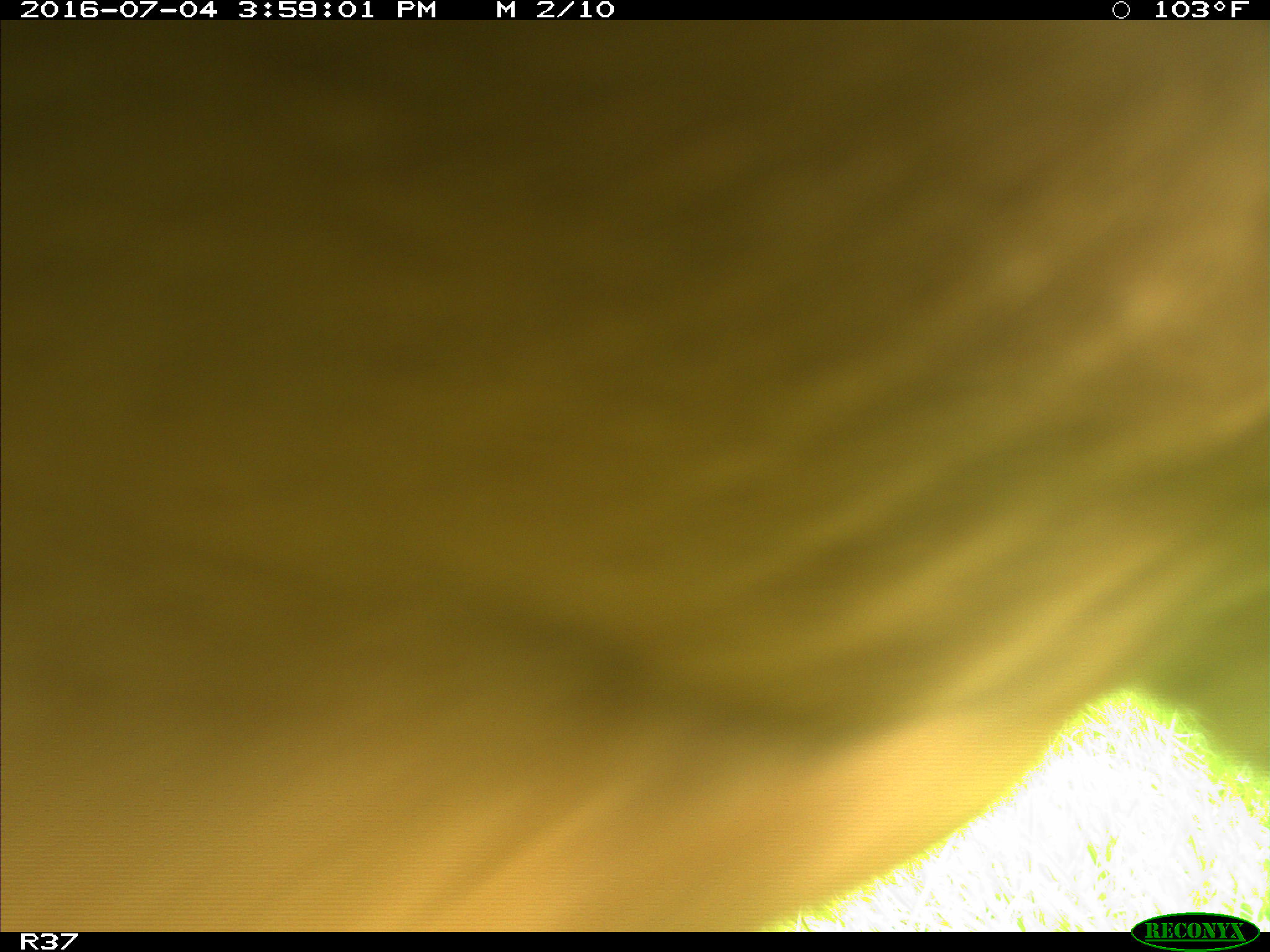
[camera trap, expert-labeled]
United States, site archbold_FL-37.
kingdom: Animalia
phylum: Chordata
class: Mammalia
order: Artiodactyla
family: Bovidae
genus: Bos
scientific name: Bos taurus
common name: domestic cow